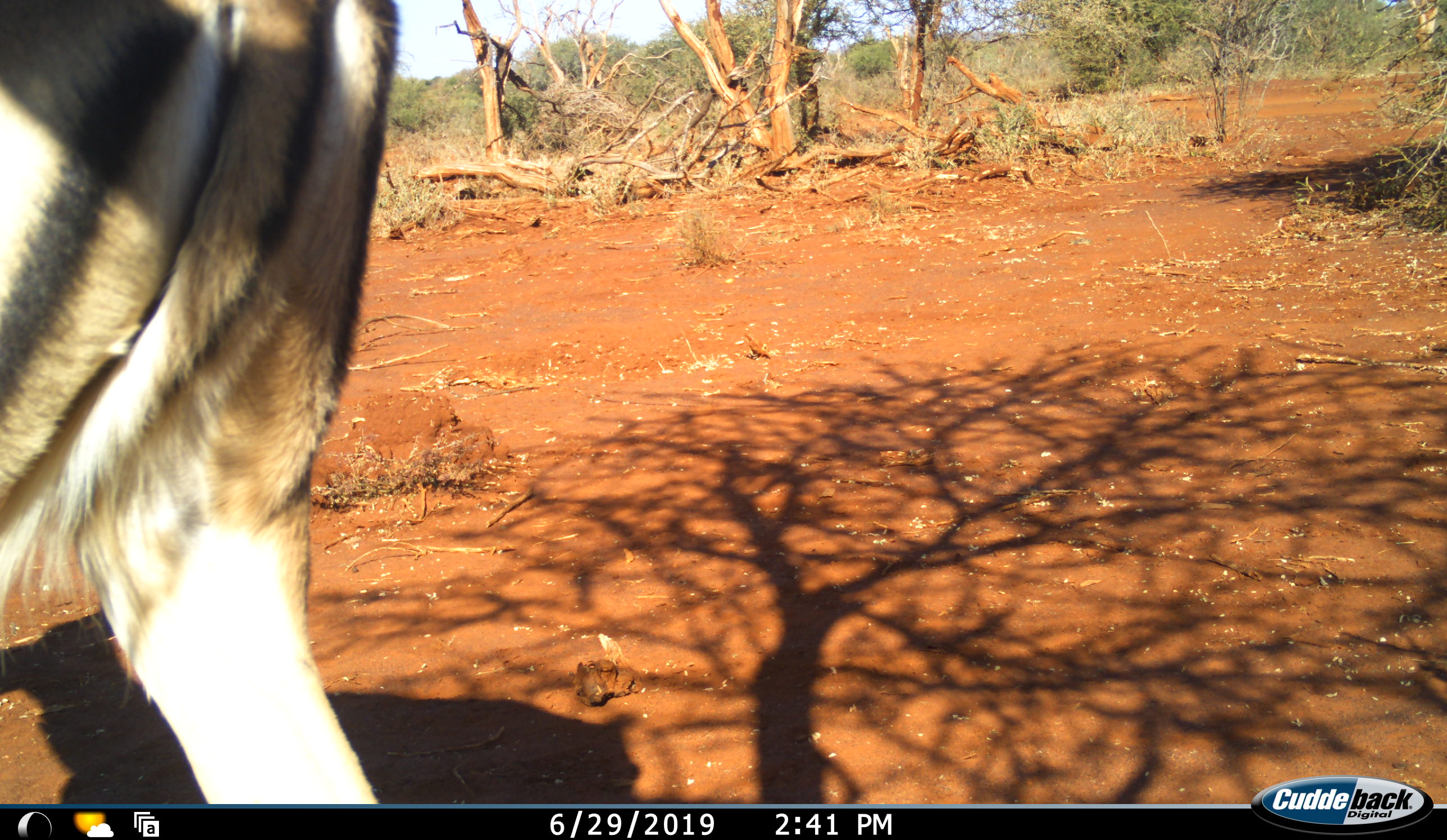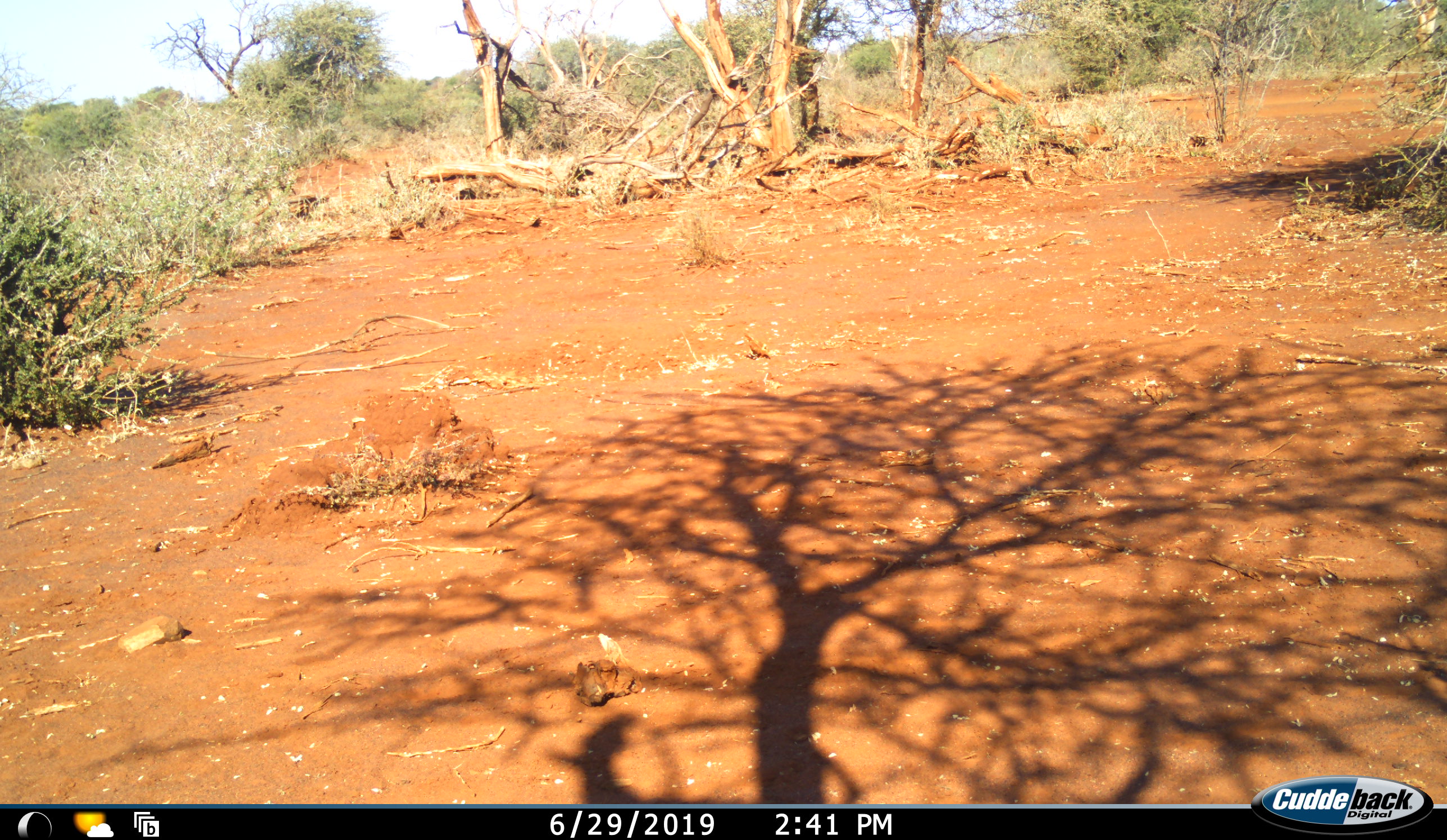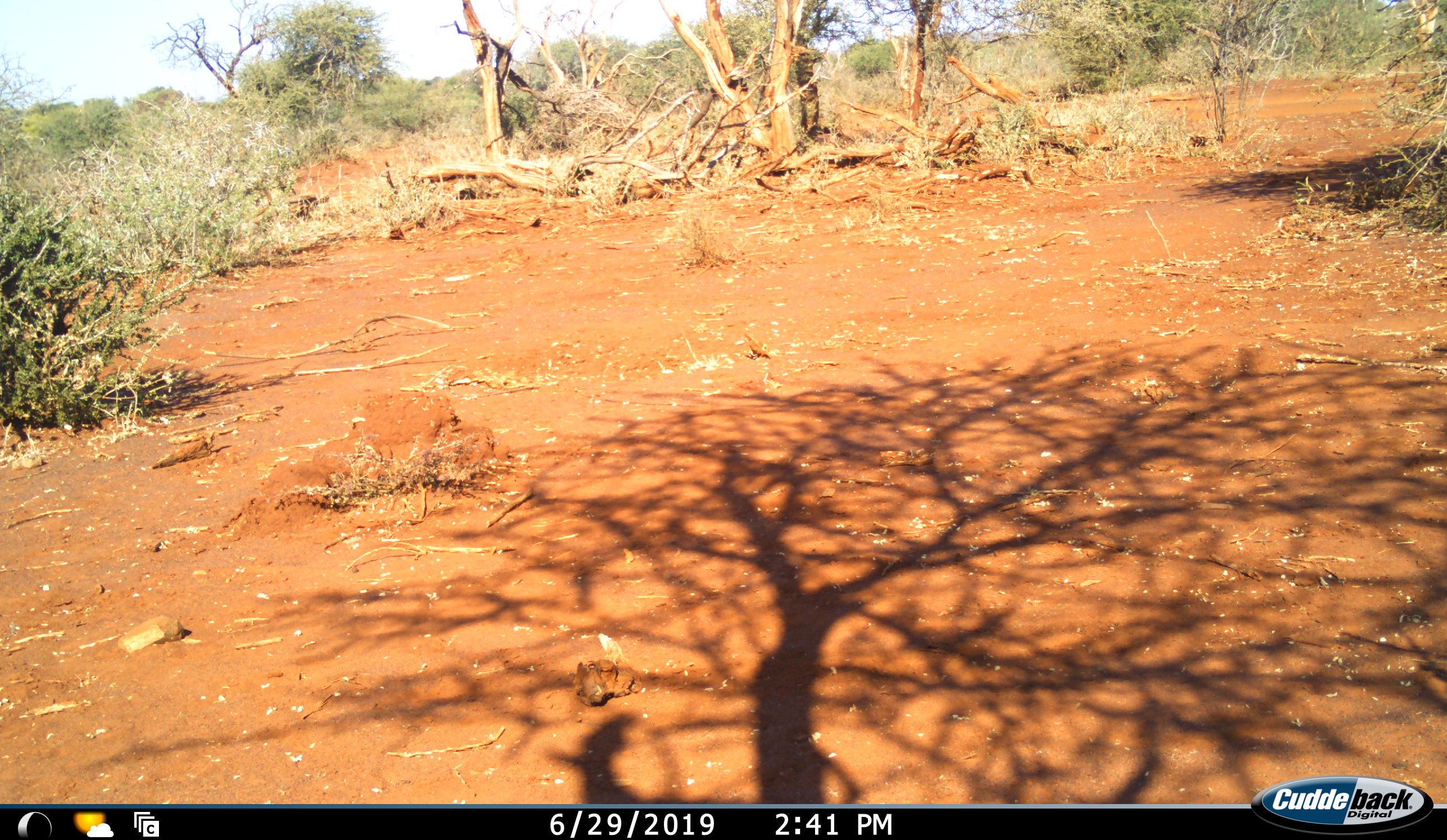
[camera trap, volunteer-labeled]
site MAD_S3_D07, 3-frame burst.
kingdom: Animalia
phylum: Chordata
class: Mammalia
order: Artiodactyla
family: Bovidae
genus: Aepyceros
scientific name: Aepyceros melampus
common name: impala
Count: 1.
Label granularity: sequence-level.